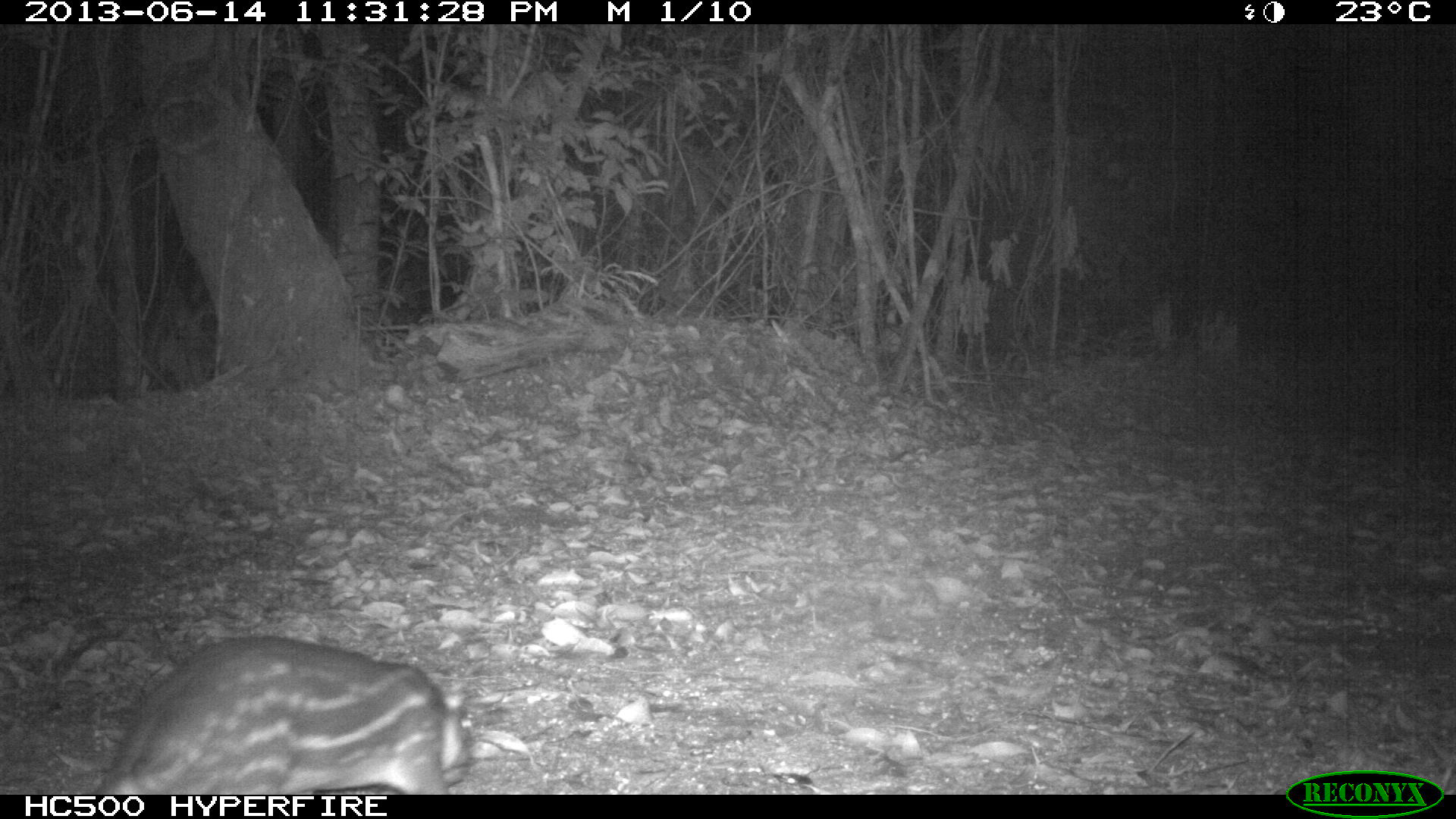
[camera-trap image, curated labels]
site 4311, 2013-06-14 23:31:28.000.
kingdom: Animalia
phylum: Chordata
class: Mammalia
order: Rodentia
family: Cuniculidae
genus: Cuniculus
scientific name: Cuniculus paca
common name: lowland paca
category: agouti paca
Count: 1.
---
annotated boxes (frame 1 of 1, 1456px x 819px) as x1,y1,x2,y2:
agouti paca: 94,633,472,794